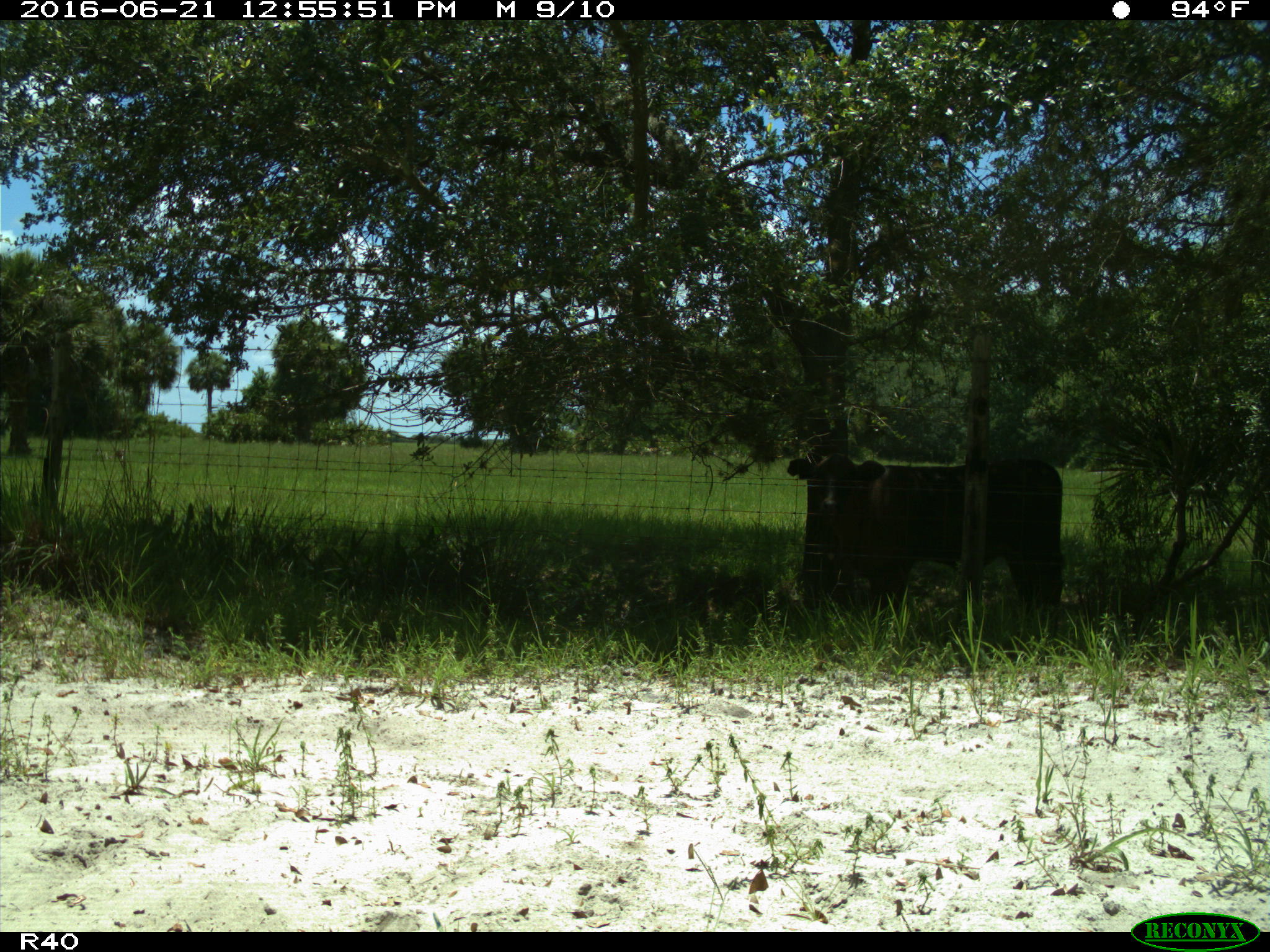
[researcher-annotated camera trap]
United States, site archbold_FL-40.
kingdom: Animalia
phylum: Chordata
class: Mammalia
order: Artiodactyla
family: Bovidae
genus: Bos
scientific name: Bos taurus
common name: domestic cow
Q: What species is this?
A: Bos taurus (domestic cow).